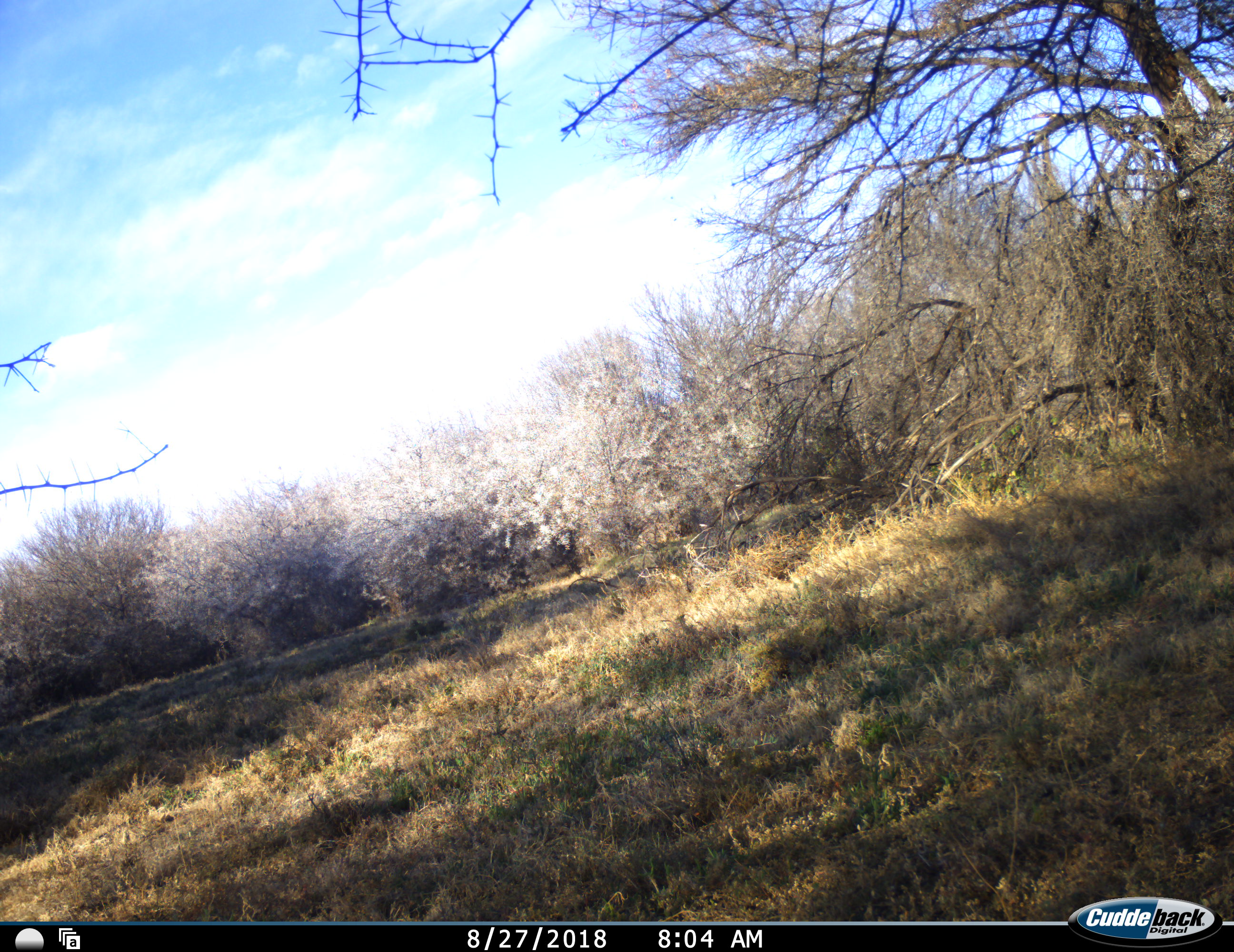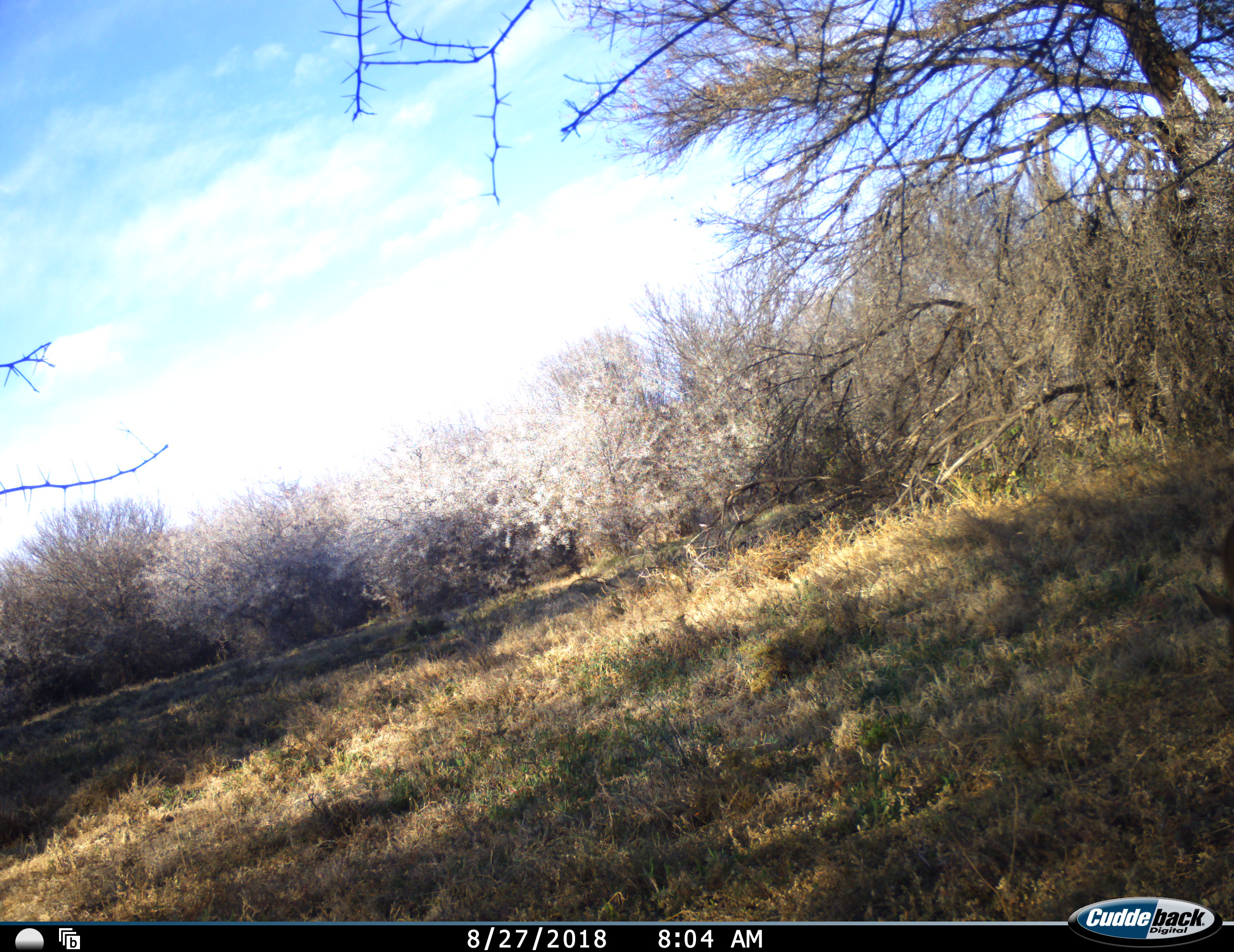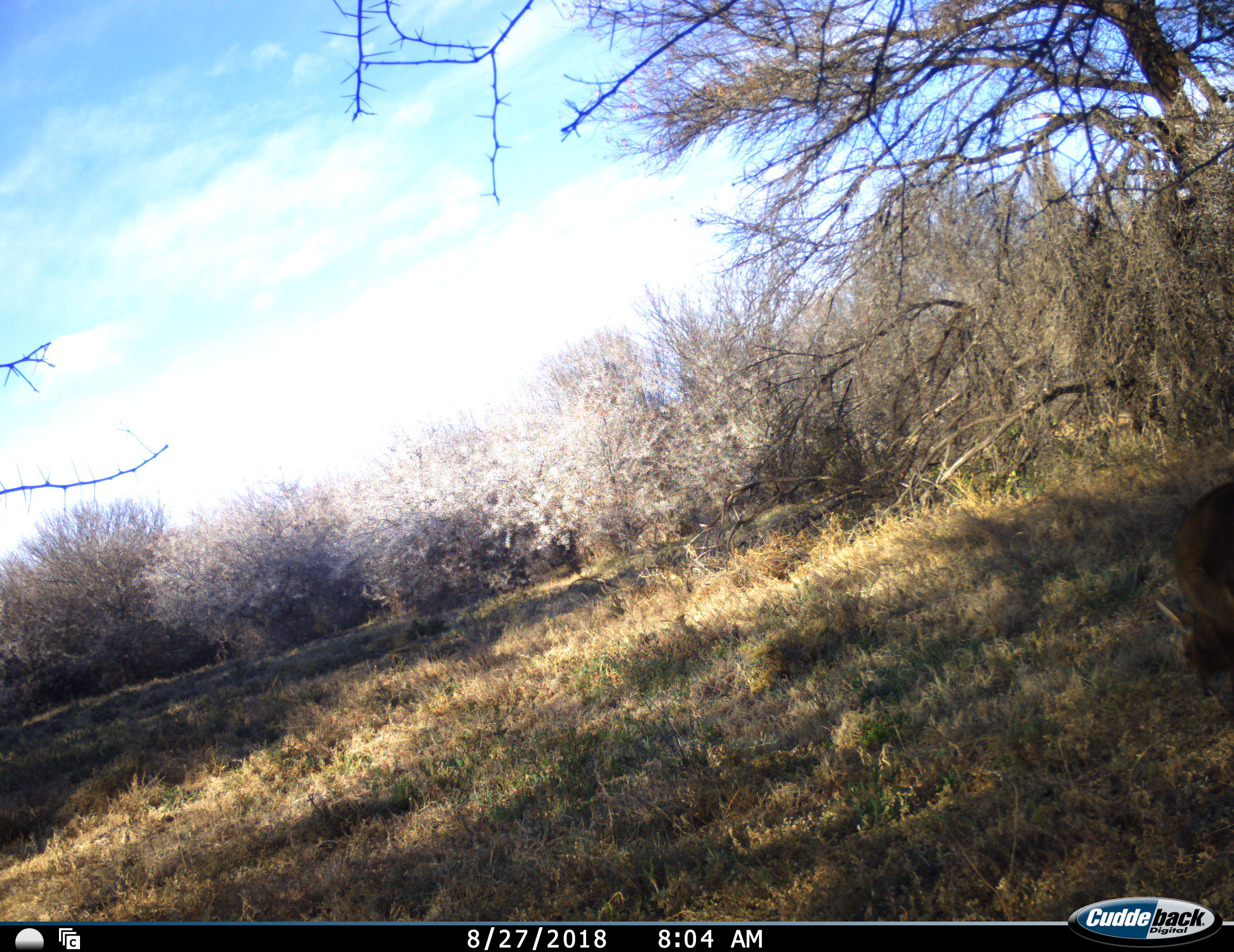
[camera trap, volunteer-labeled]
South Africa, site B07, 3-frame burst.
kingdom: Animalia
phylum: Chordata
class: Mammalia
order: Artiodactyla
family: Bovidae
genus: Sylvicapra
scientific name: Sylvicapra grimmia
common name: common grey duiker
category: duikercommongrey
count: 1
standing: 0%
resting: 0%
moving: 40%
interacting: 0%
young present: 0%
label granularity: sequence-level